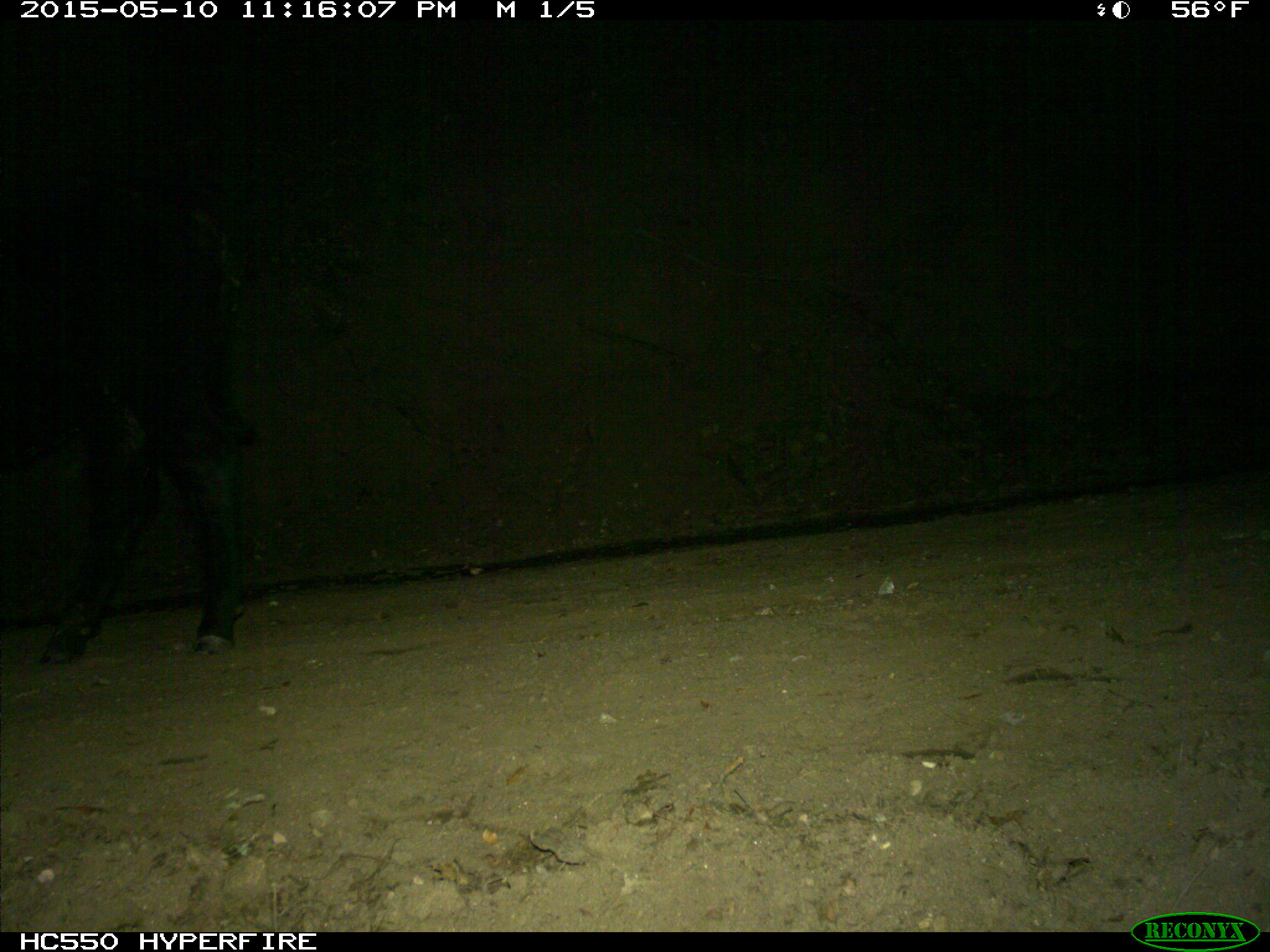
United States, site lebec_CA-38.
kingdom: Animalia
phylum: Chordata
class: Mammalia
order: Artiodactyla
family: Bovidae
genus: Bos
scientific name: Bos taurus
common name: domestic cow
Bos taurus (domestic cow).